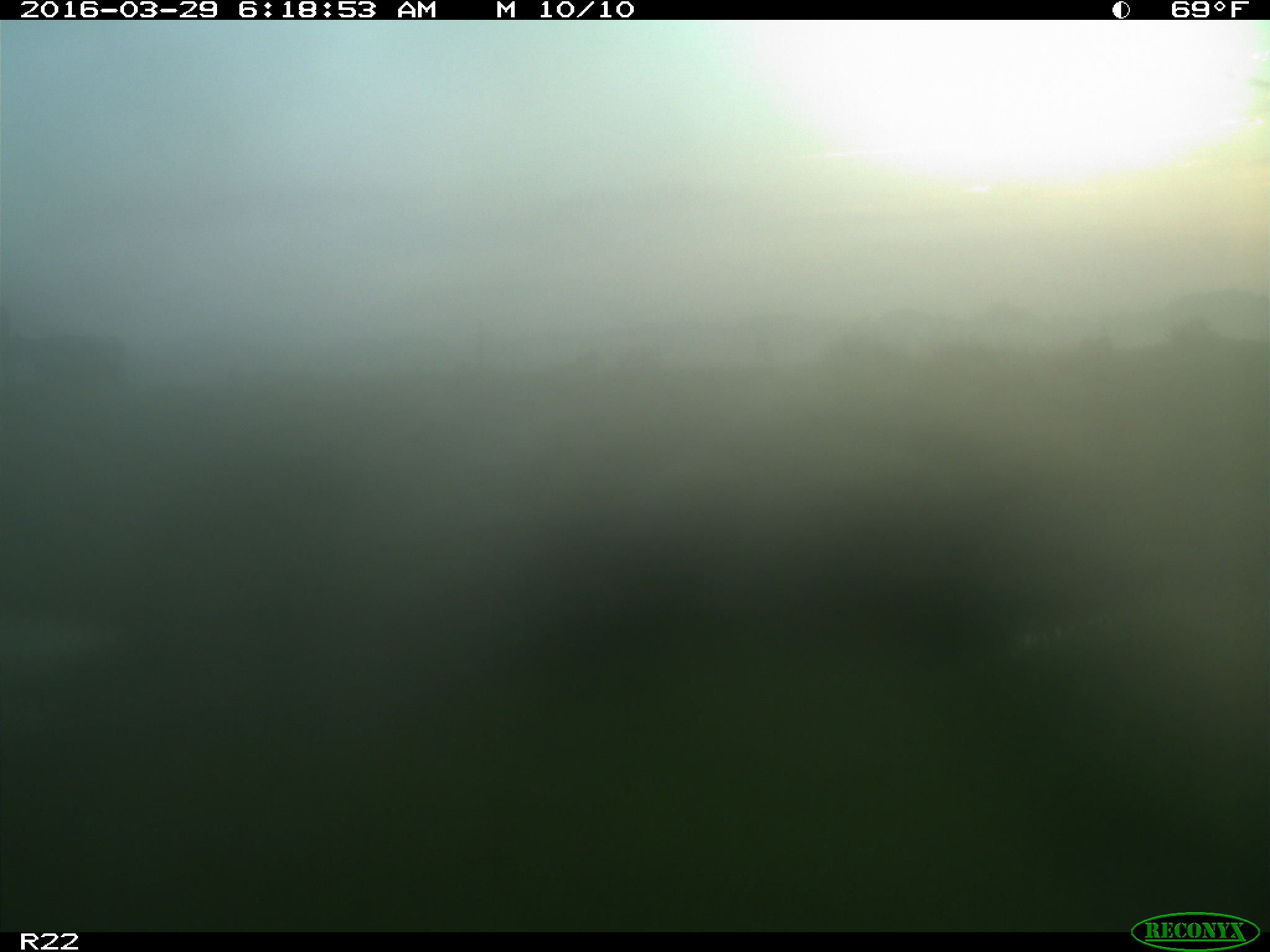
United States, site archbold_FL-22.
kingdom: Animalia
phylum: Chordata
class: Mammalia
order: Artiodactyla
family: Bovidae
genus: Bos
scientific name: Bos taurus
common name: domestic cow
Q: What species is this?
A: Bos taurus (domestic cow).